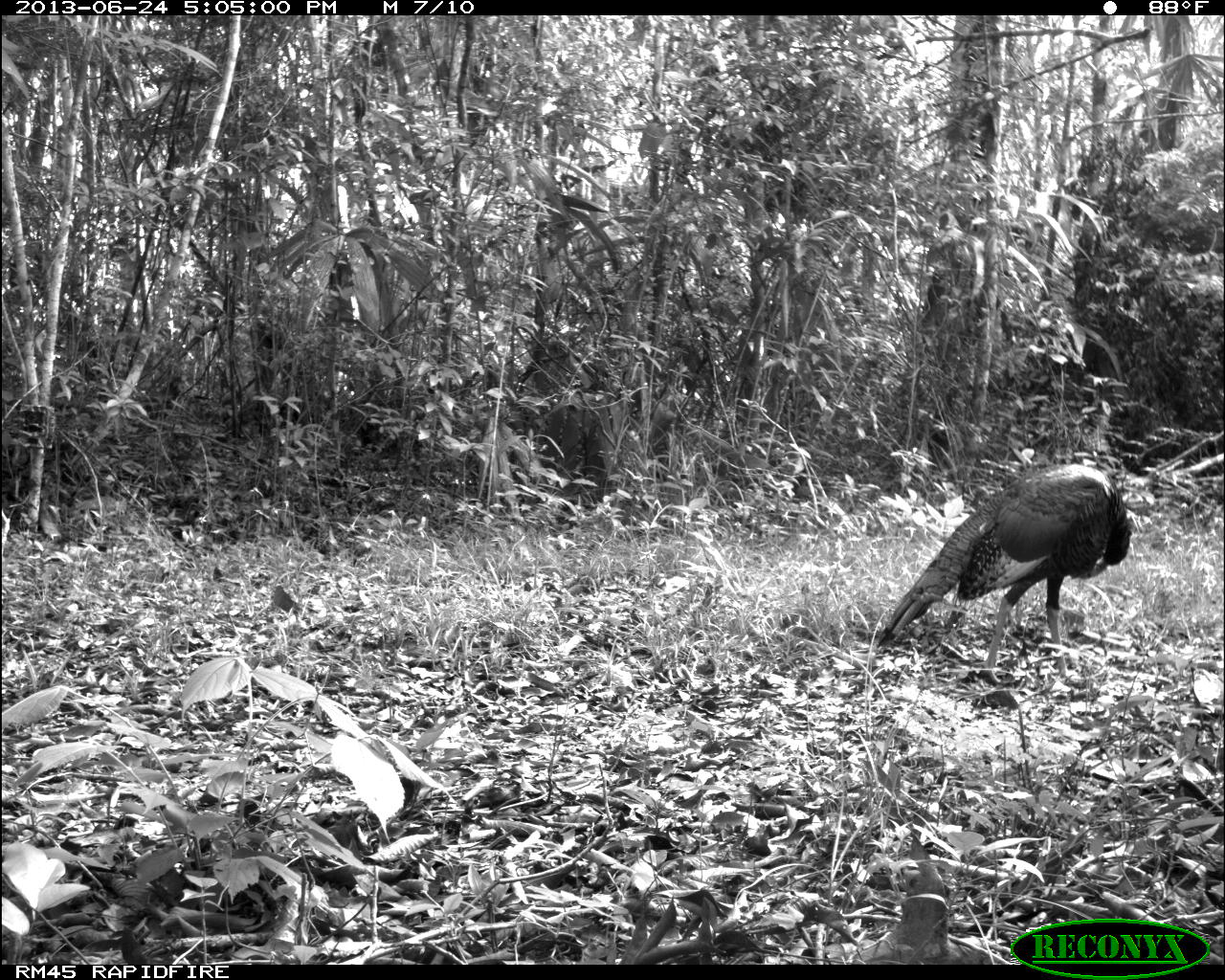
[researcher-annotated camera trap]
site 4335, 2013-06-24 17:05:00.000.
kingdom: Animalia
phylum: Chordata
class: Aves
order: Galliformes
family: Phasianidae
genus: Meleagris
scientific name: Meleagris ocellata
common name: ocellated turkey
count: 2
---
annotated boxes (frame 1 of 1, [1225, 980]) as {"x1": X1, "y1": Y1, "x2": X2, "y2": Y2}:
meleagris ocellata: {"x1": 874, "y1": 462, "x2": 1133, "y2": 682}